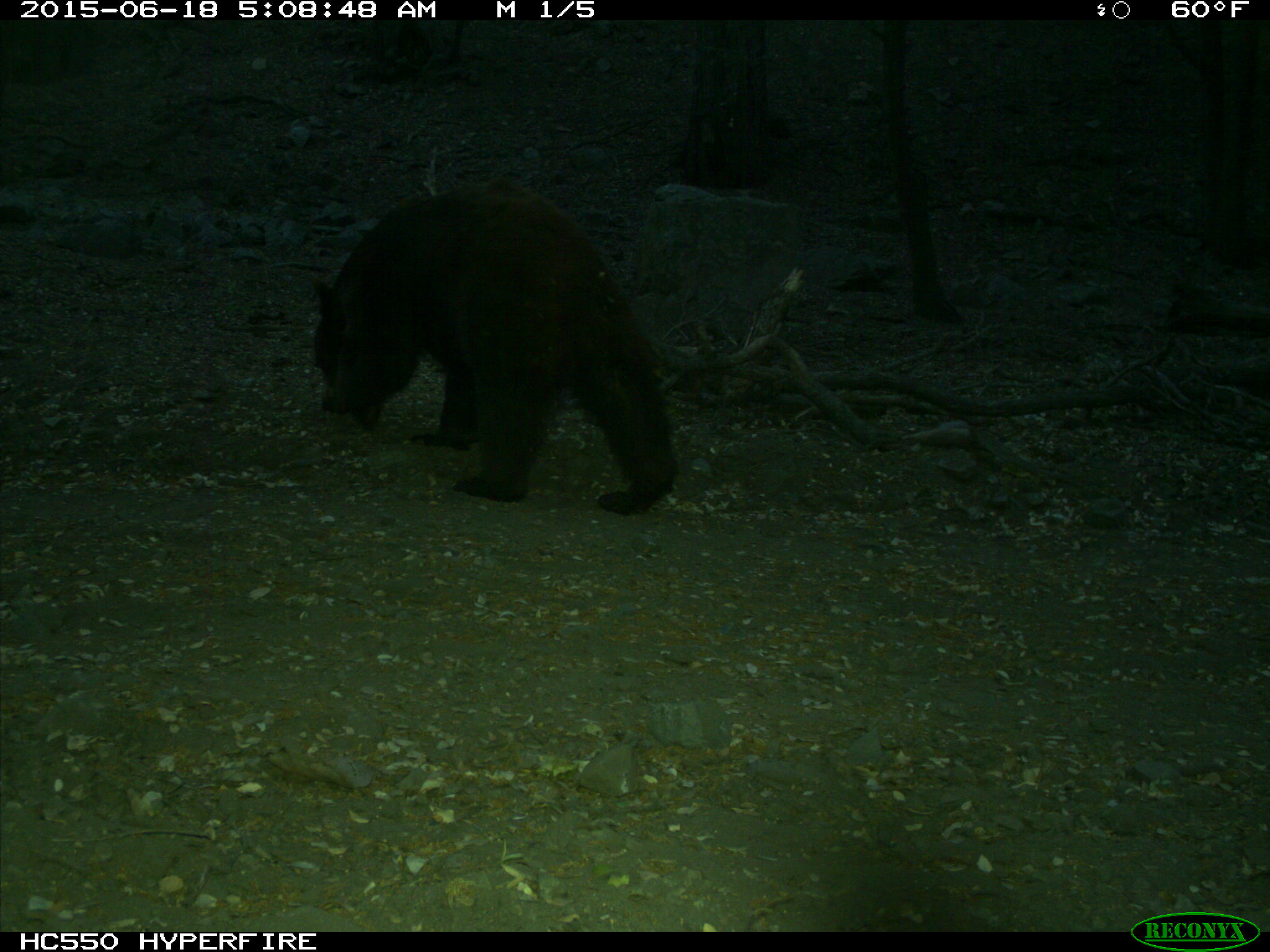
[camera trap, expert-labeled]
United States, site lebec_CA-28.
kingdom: Animalia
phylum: Chordata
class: Mammalia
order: Carnivora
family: Ursidae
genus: Ursus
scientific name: Ursus americanus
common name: american black bear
Ursus americanus (american black bear).